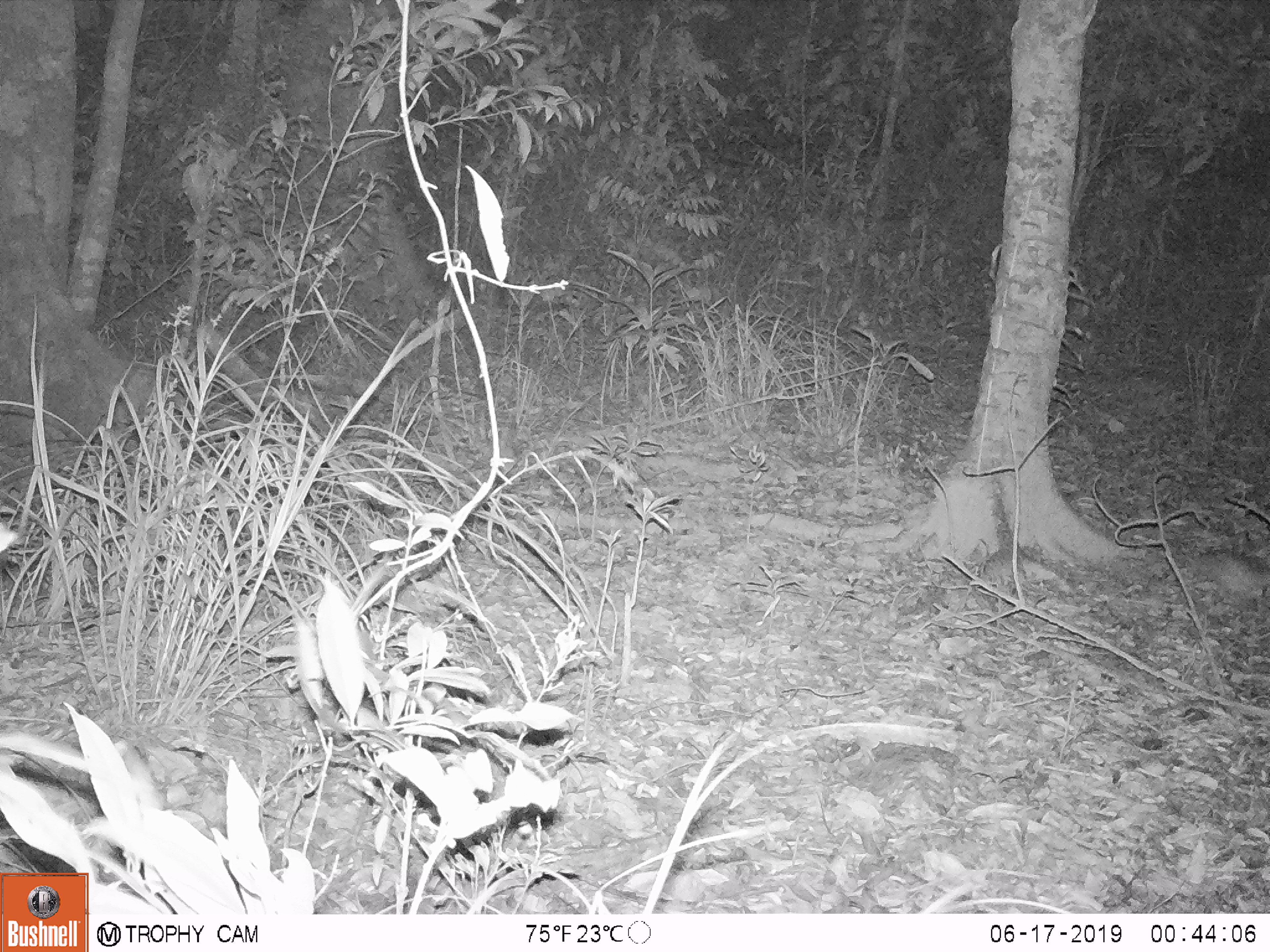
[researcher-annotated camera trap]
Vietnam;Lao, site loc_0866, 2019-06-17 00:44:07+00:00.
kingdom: Animalia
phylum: Chordata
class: Mammalia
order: Rodentia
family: Muridae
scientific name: Muridae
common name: old-world mice and rats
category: unidentified murid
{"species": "unidentified murid (old-world mice and rats) (Muridae)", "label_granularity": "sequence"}